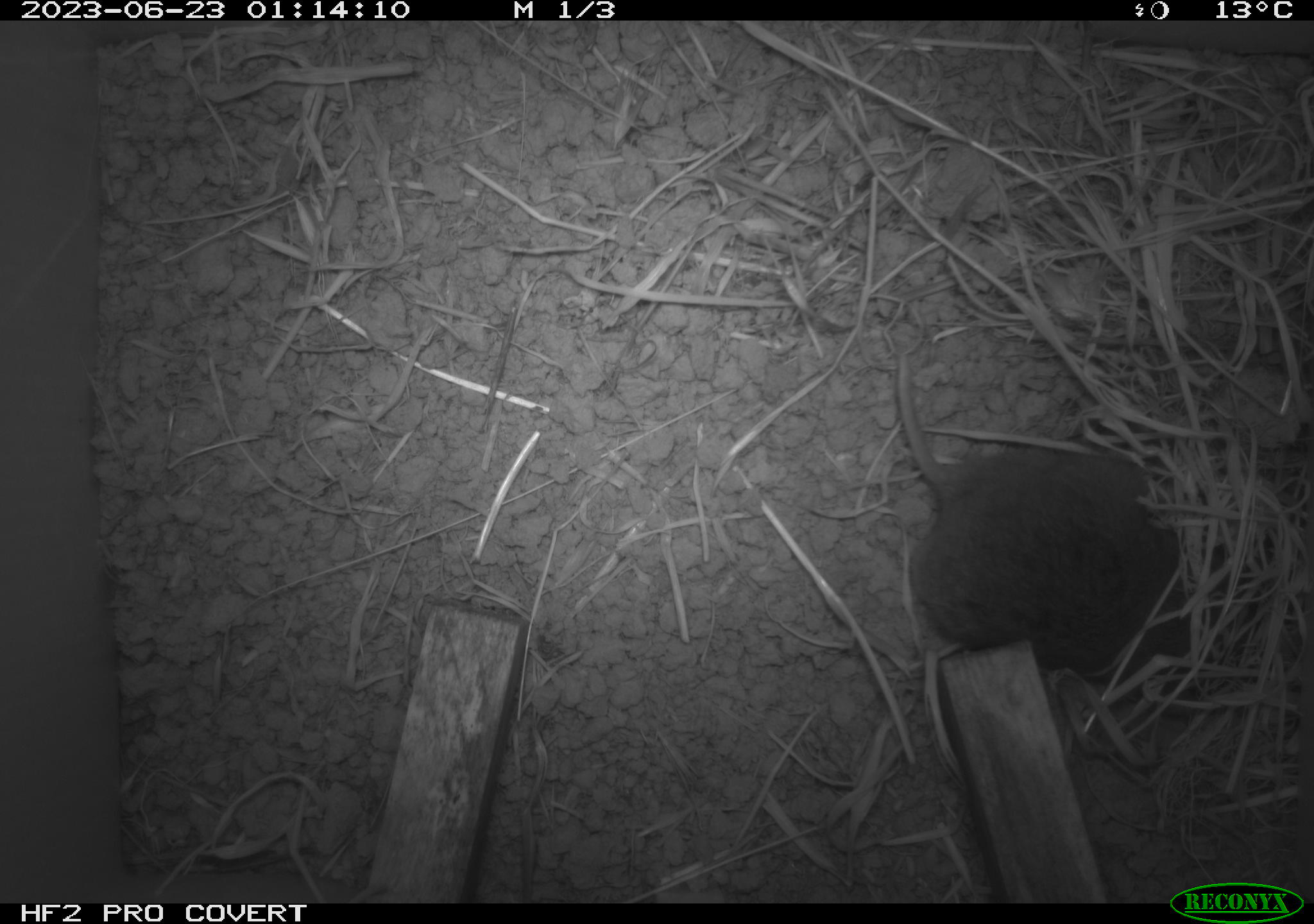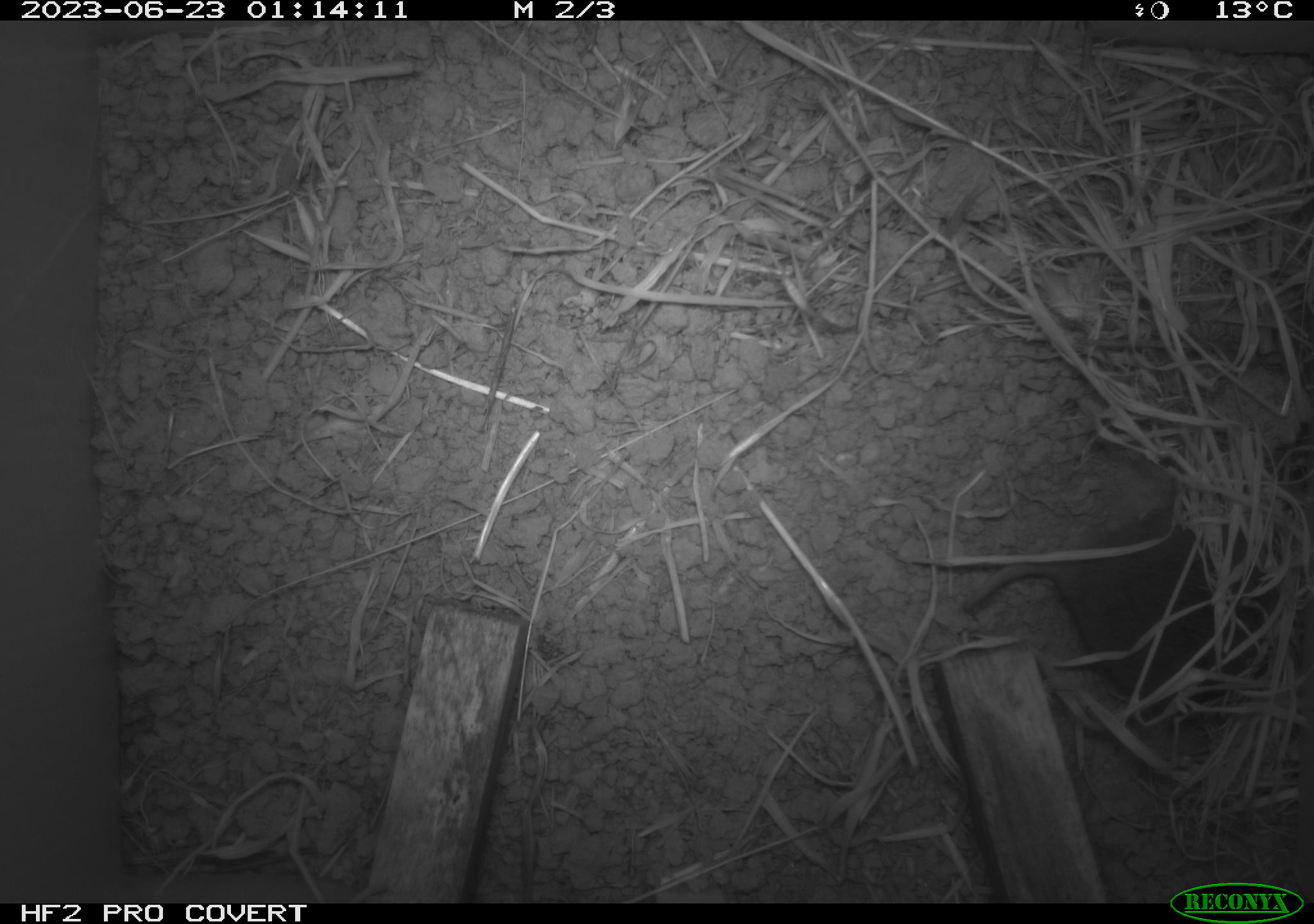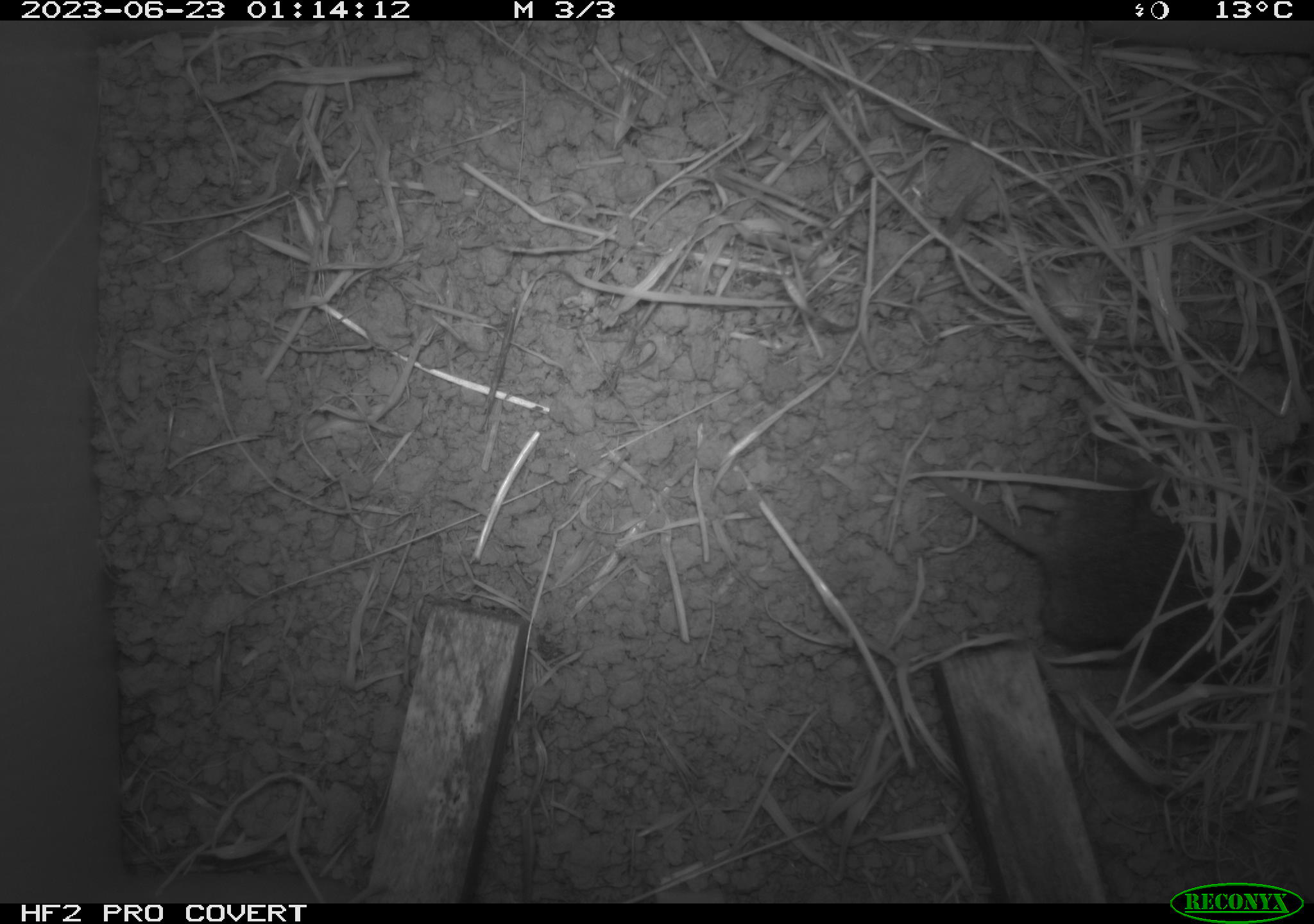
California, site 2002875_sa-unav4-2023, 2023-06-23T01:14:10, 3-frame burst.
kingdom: Animalia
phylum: Chordata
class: Mammalia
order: Rodentia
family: Cricetidae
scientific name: Arvicolinae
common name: voles, lemmings, and muskrats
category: arvicolinae subfamily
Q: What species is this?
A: Arvicolinae subfamily (voles, lemmings, and muskrats) (Arvicolinae).